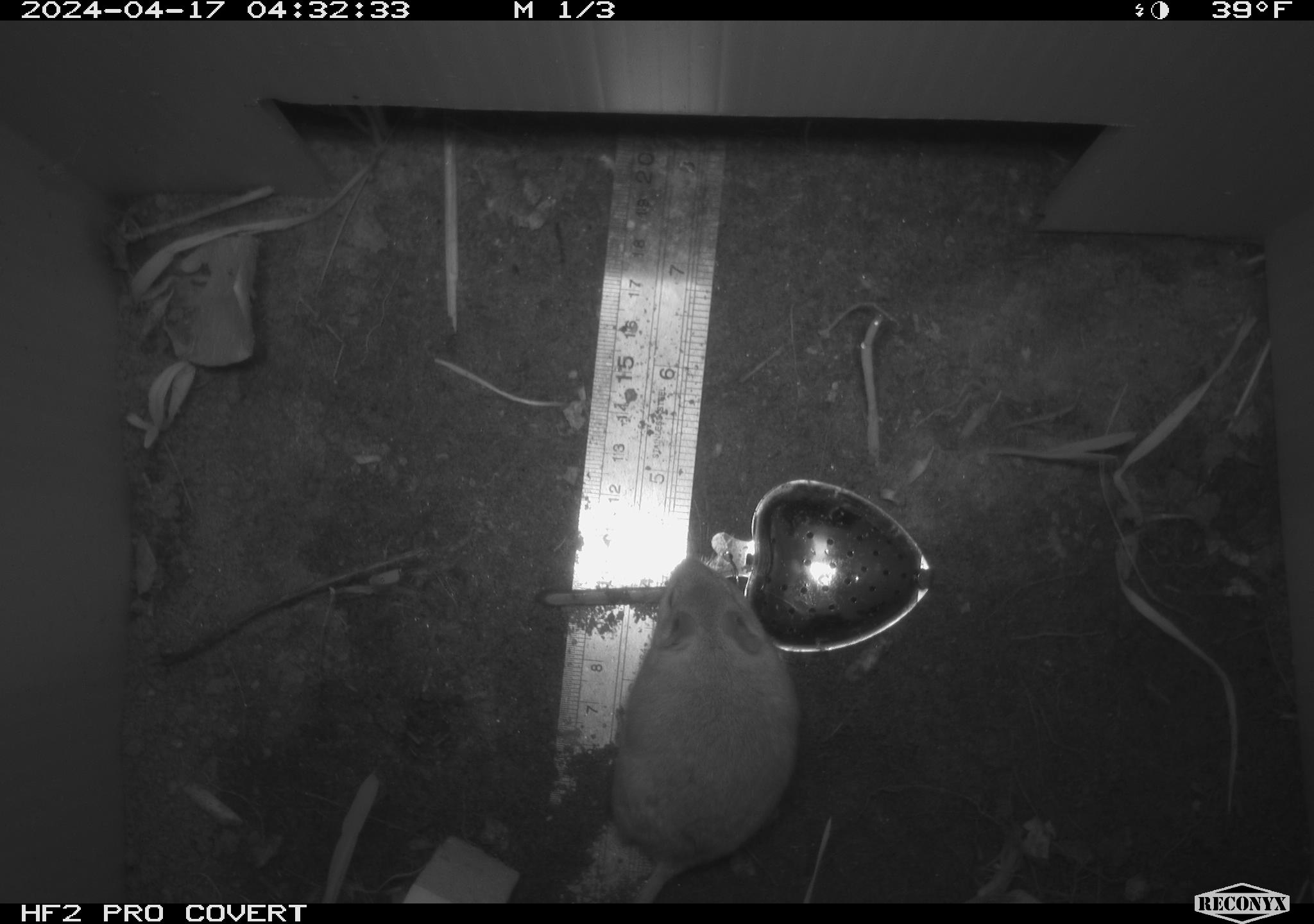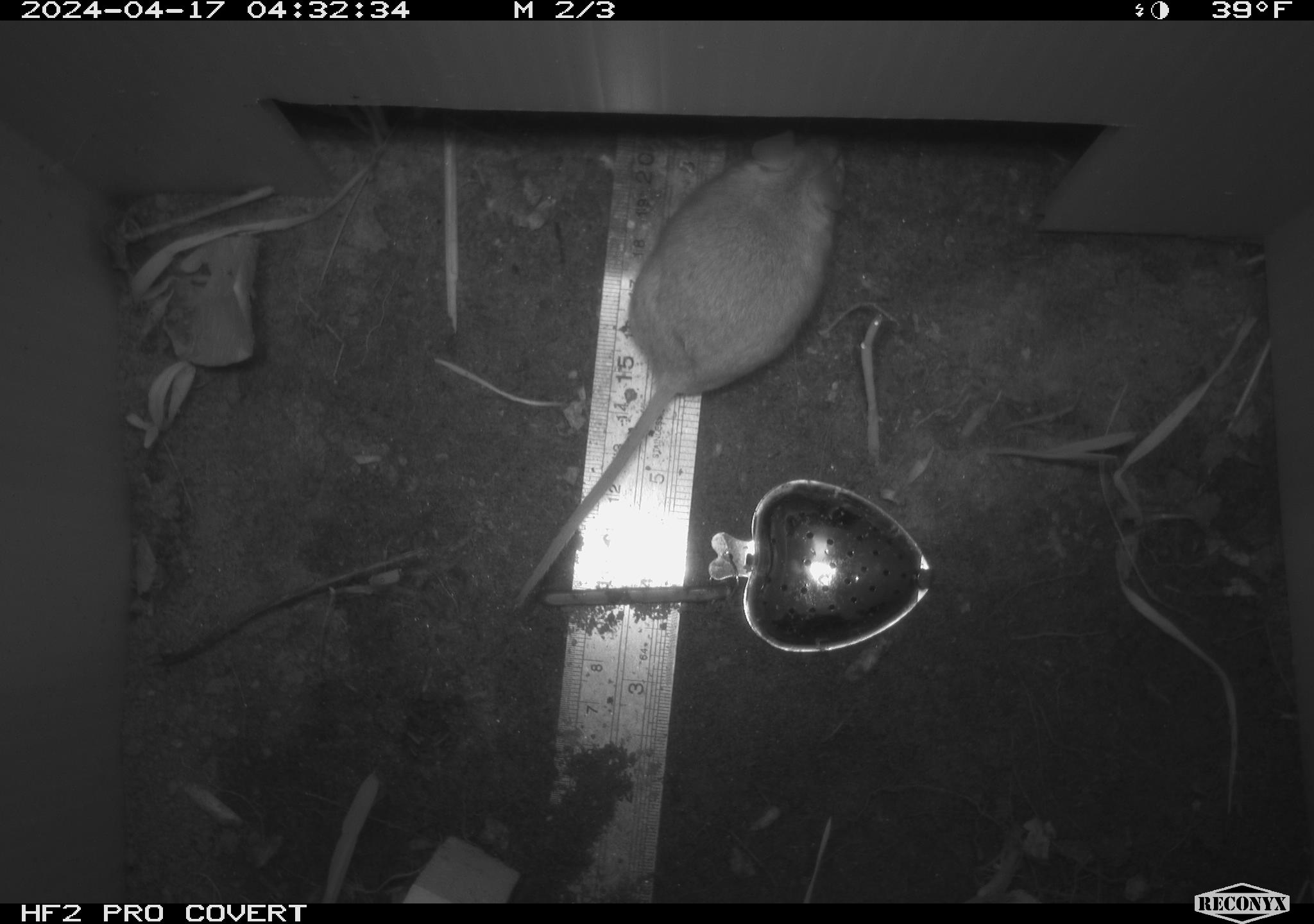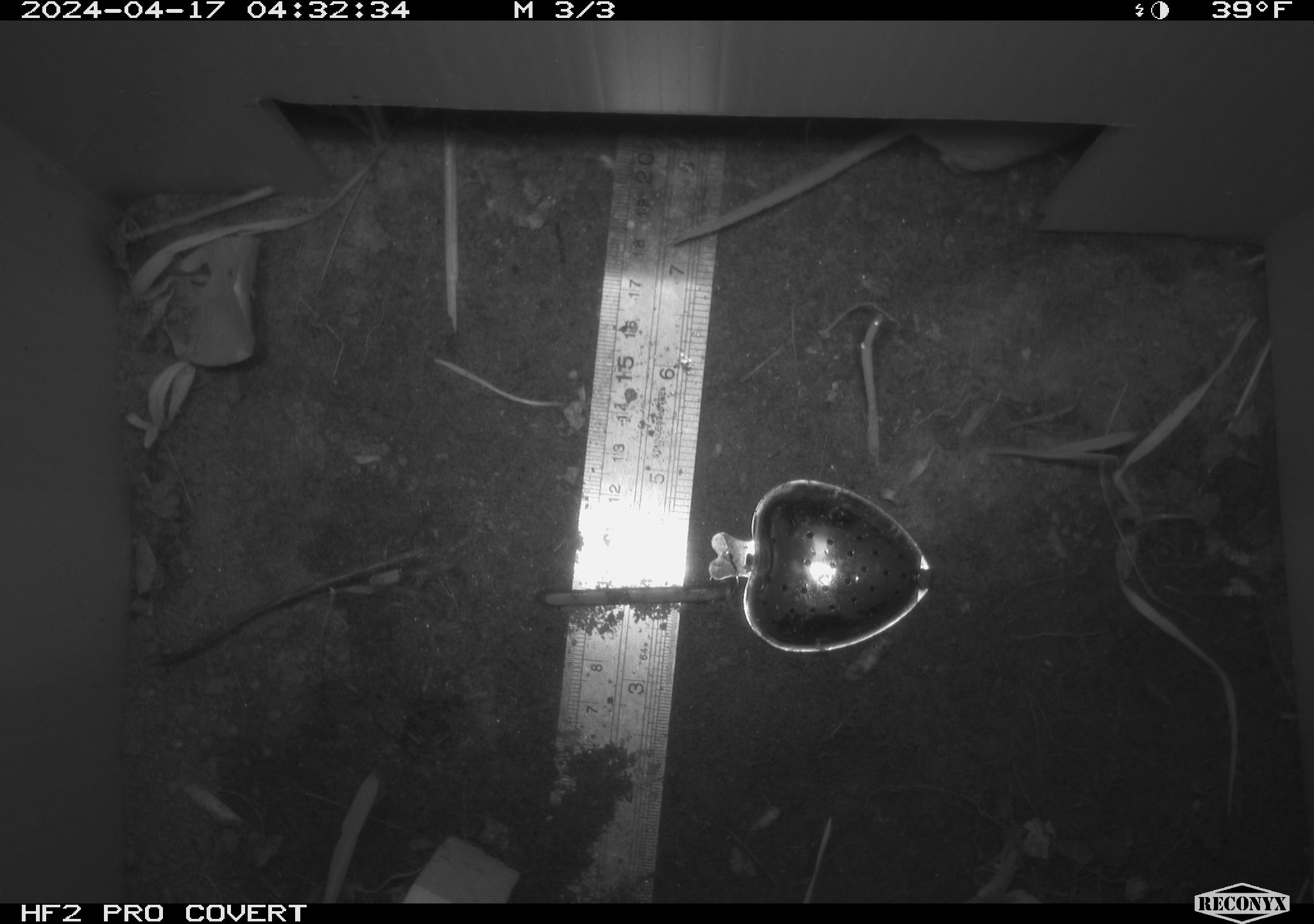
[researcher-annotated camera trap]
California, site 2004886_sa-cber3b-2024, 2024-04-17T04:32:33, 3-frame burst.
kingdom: Animalia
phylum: Chordata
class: Mammalia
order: Rodentia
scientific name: Rodentia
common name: mouse species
Mouse species (Rodentia).